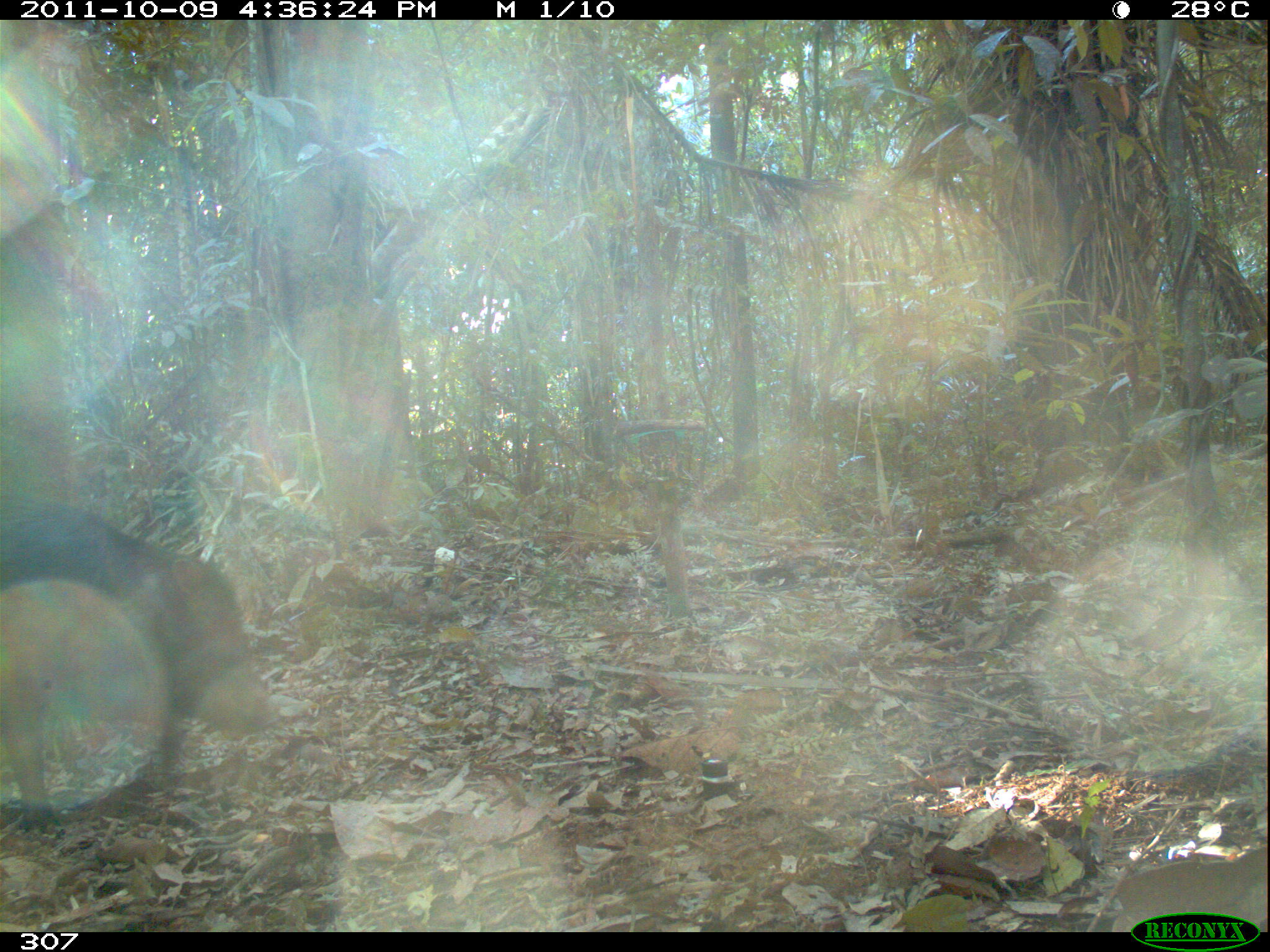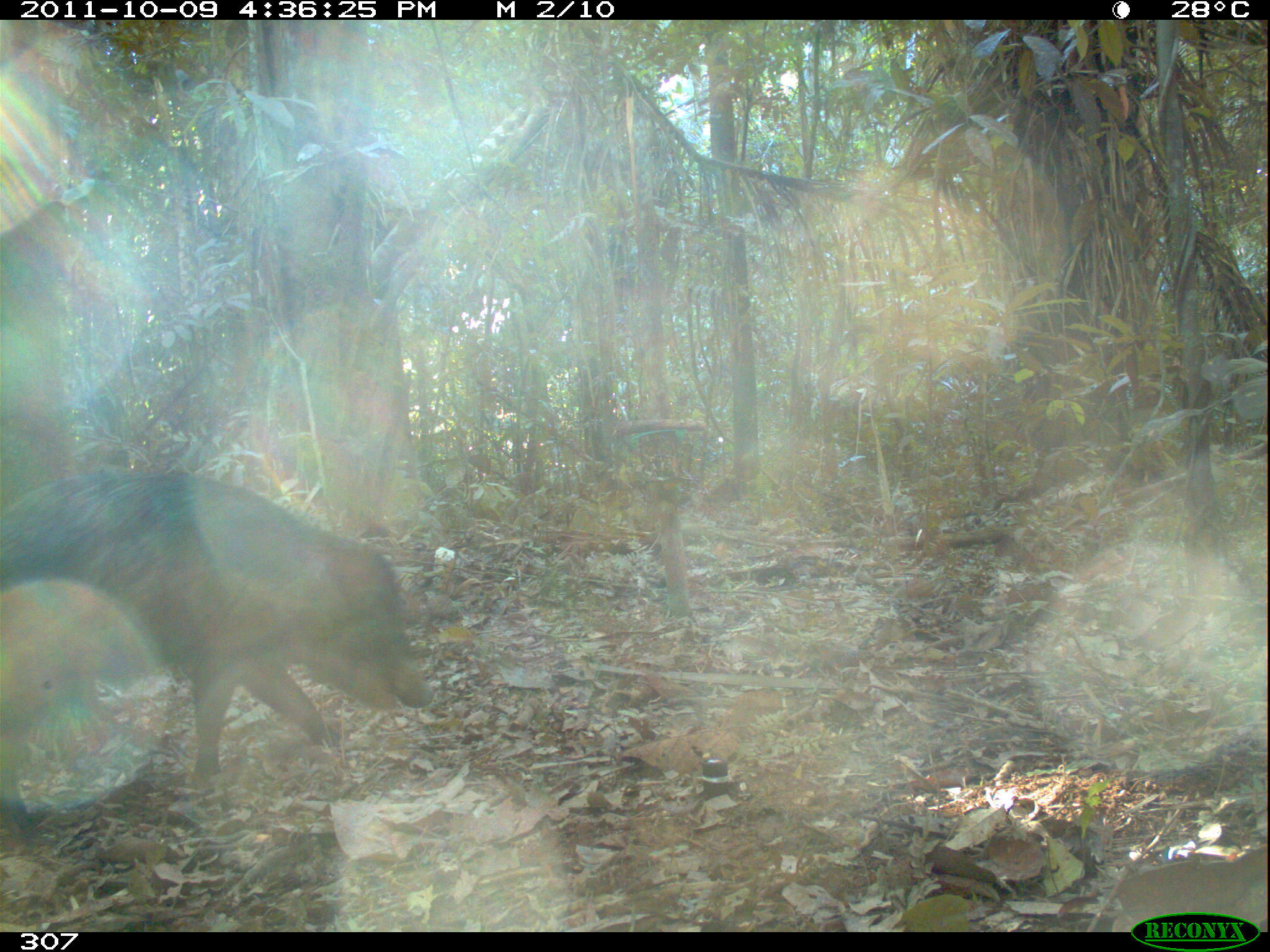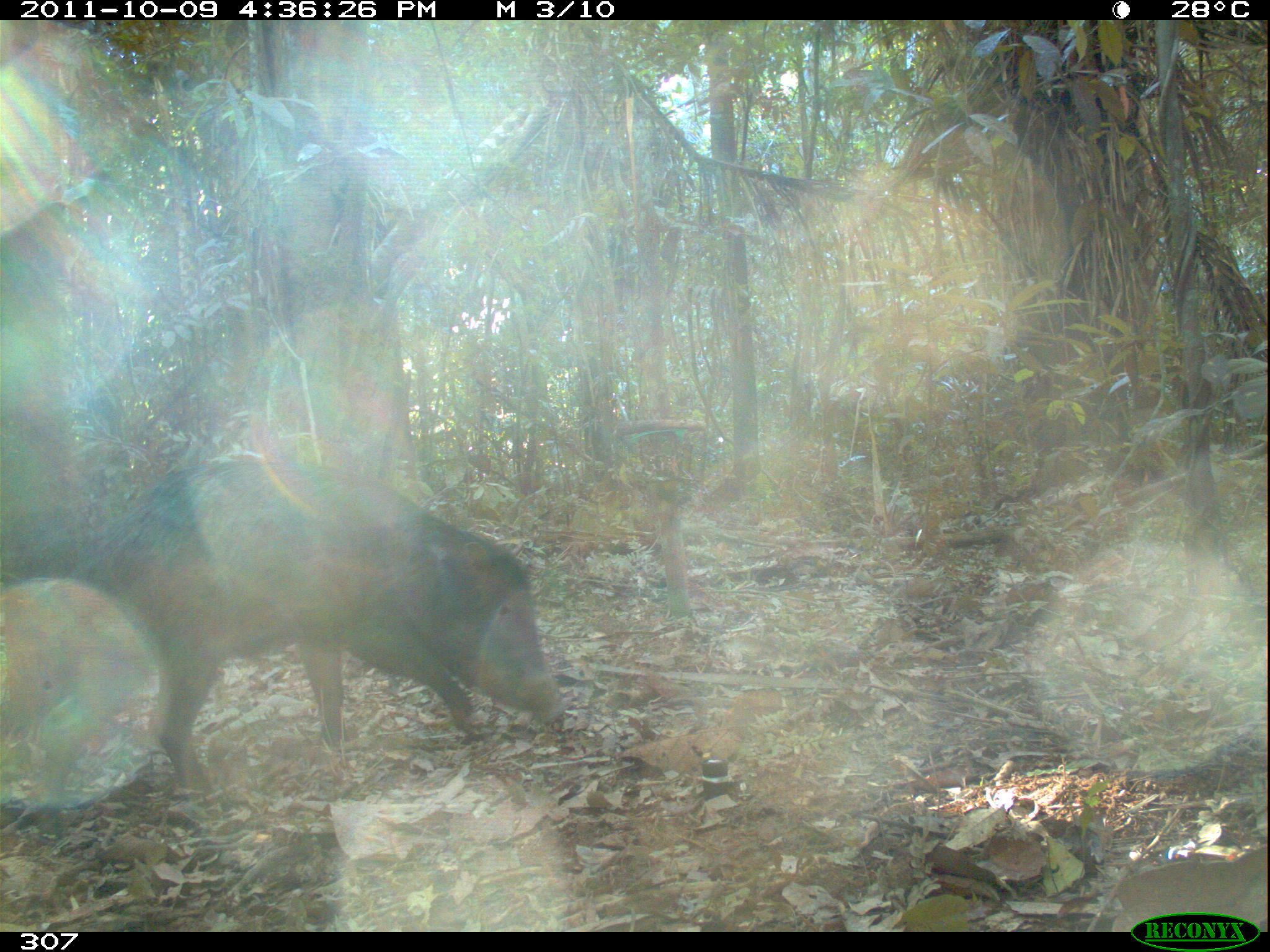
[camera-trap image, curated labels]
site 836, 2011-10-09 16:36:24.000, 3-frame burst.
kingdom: Animalia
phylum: Chordata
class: Mammalia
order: Artiodactyla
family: Tayassuidae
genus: Tayassu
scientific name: Tayassu pecari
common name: white-lipped peccary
Tayassu pecari (white-lipped peccary).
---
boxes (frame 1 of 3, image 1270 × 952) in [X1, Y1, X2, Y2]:
tayassu pecari: [0, 502, 281, 832]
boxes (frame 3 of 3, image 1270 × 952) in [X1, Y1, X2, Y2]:
tayassu pecari: [26, 452, 569, 801]